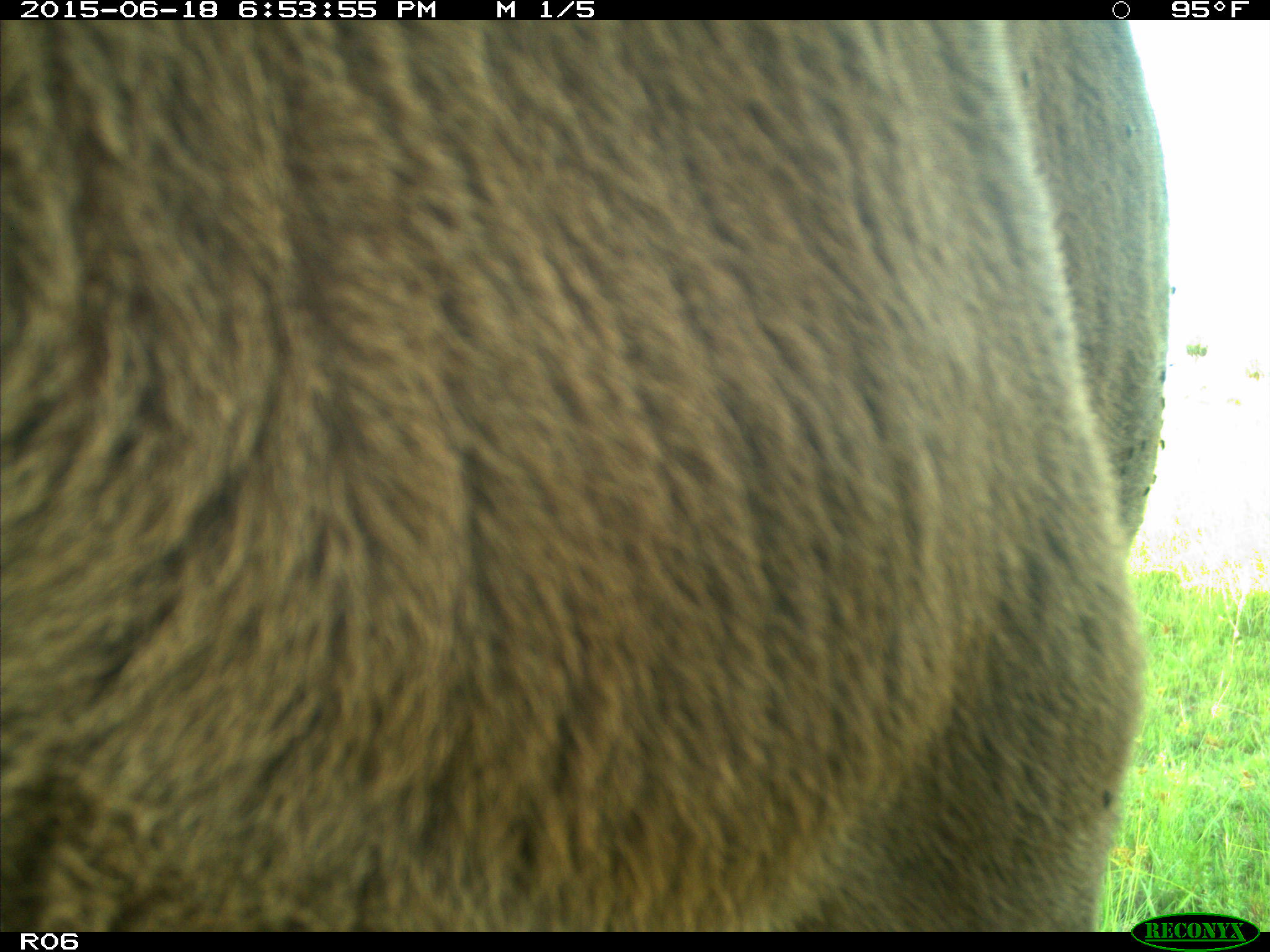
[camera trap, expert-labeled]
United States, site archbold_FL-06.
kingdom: Animalia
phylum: Chordata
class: Mammalia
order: Artiodactyla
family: Bovidae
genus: Bos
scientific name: Bos taurus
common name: domestic cow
Bos taurus (domestic cow).